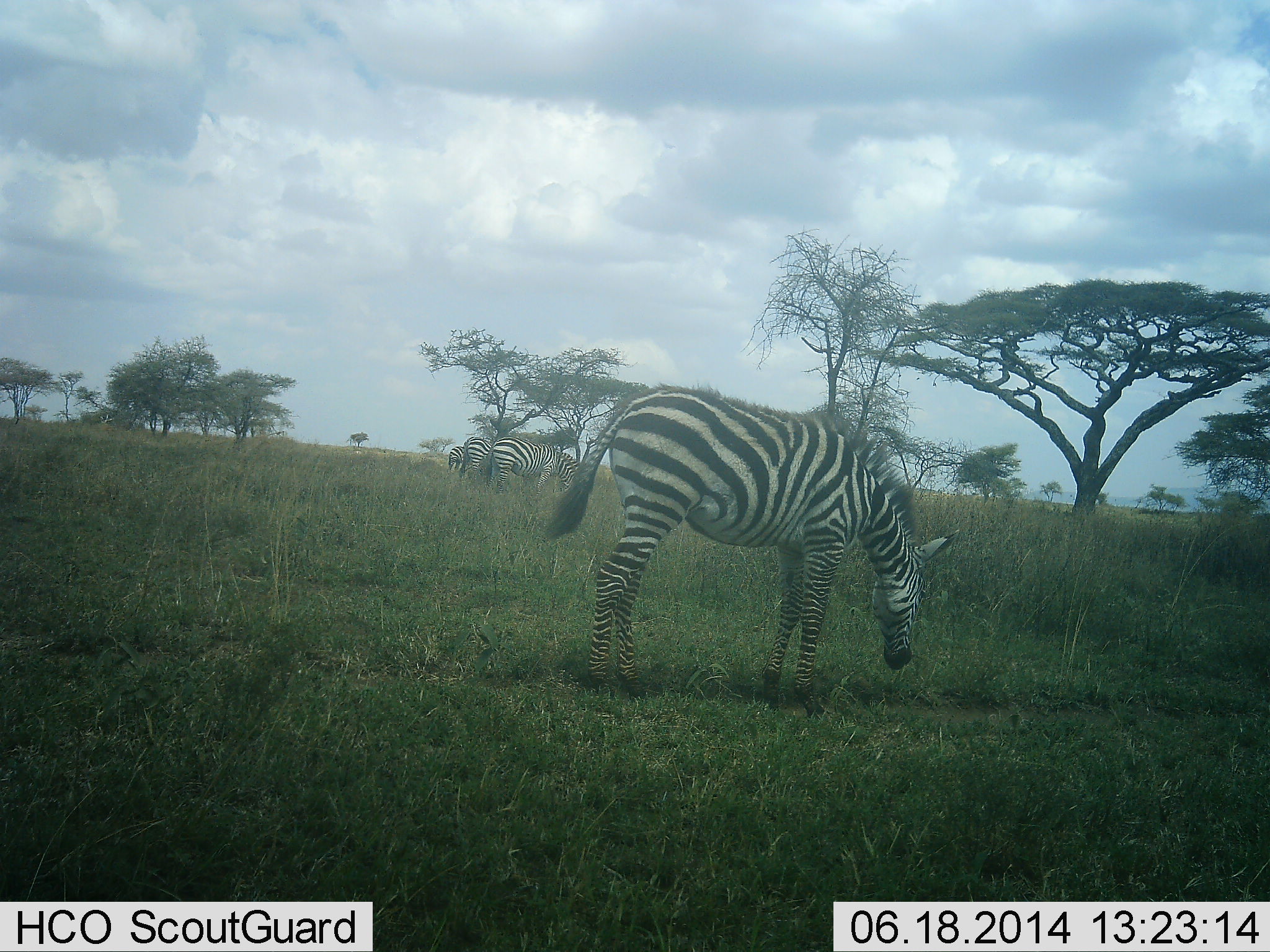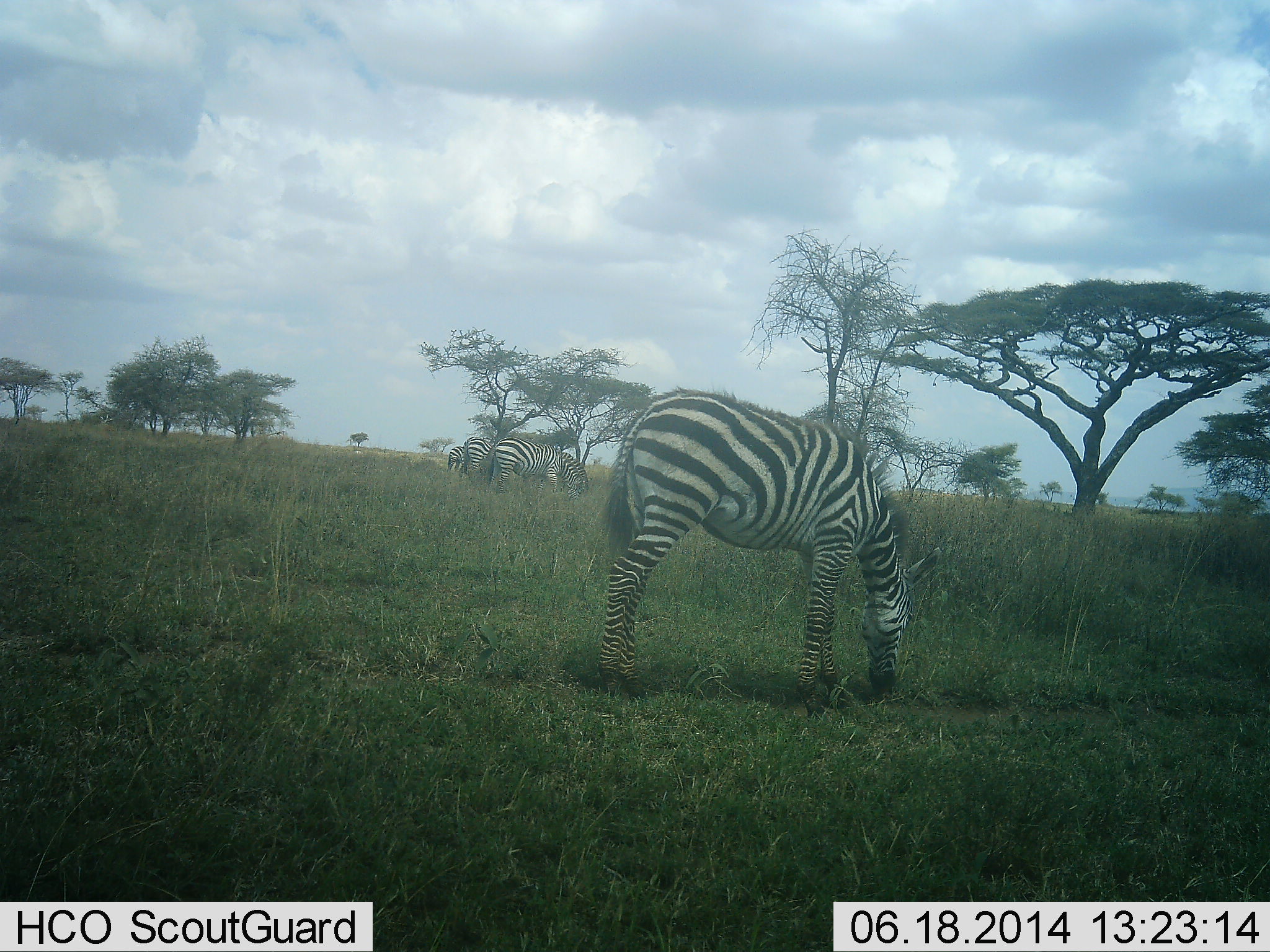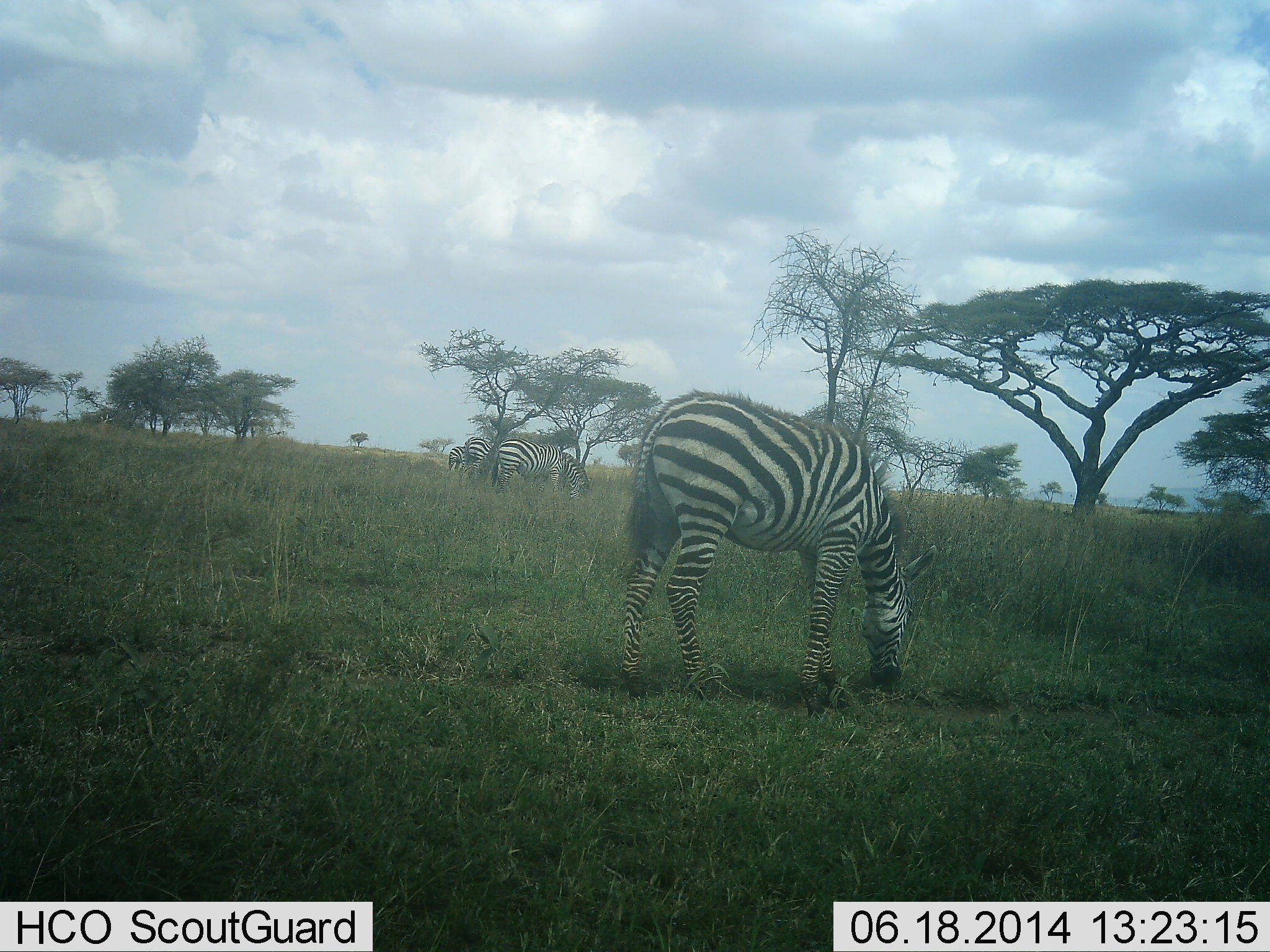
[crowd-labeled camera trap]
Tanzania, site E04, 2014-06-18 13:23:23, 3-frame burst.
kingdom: Animalia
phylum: Chordata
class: Mammalia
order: Perissodactyla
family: Equidae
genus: Equus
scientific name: Equus quagga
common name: plains zebra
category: zebra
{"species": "zebra (plains zebra) (Equus quagga)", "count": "4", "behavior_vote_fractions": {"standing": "20%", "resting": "0%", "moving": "10%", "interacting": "0%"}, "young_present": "0%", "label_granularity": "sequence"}